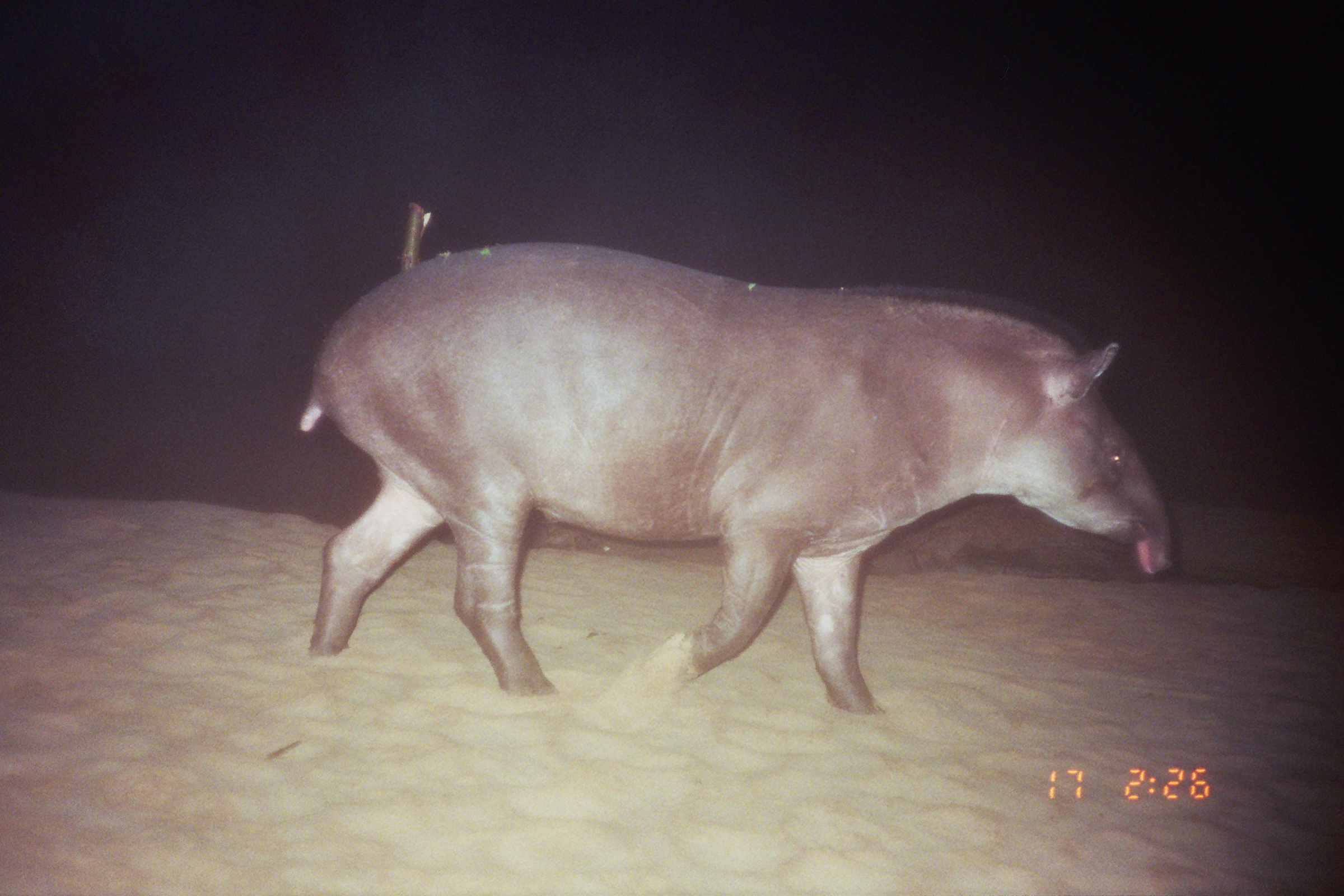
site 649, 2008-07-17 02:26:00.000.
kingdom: Animalia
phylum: Chordata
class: Mammalia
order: Perissodactyla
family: Tapiridae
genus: Tapirus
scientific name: Tapirus terrestris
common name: south american tapir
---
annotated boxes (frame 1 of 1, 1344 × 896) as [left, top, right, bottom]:
tapirus terrestris: [298, 239, 1172, 716]